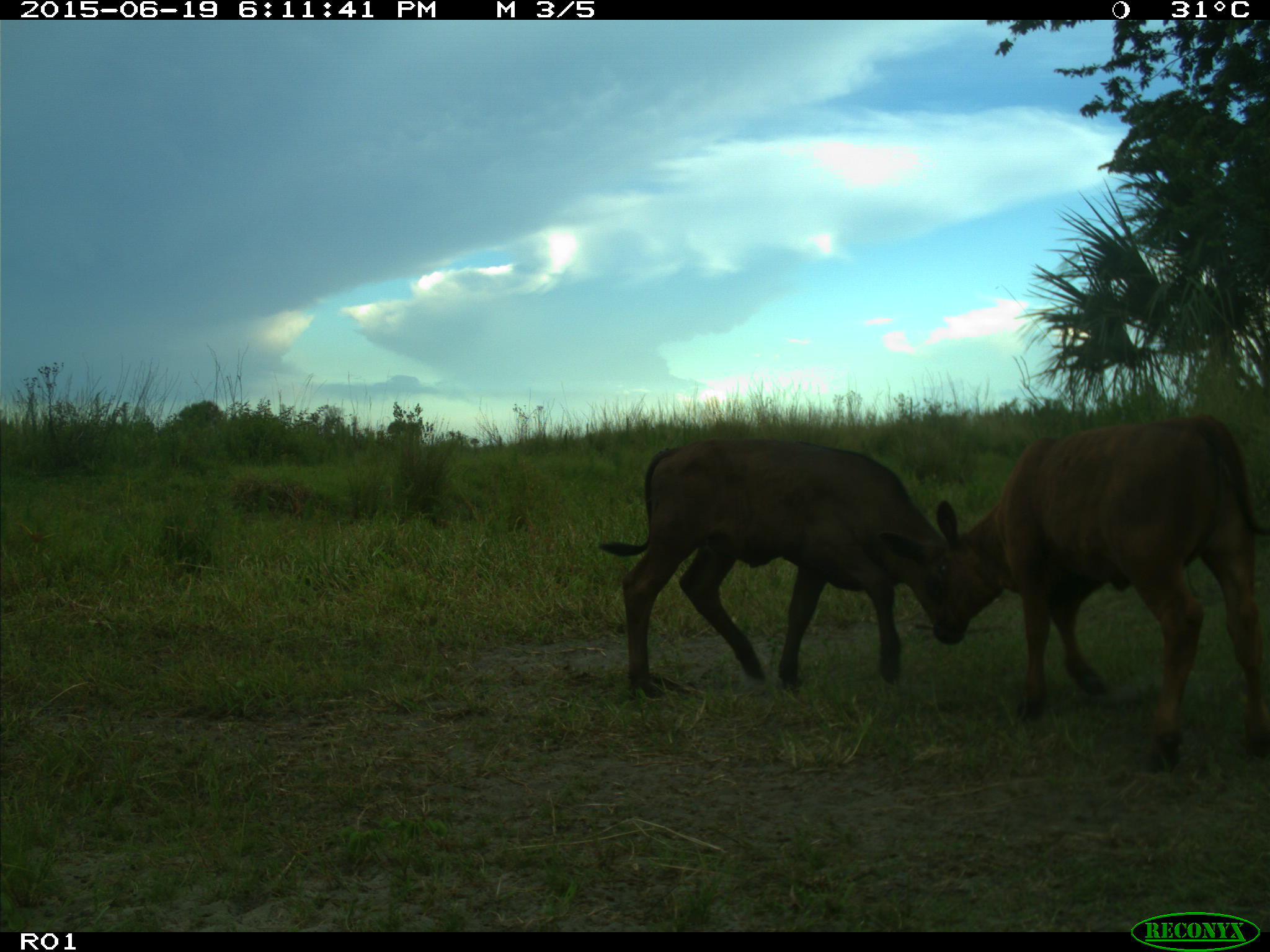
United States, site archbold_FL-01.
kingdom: Animalia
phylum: Chordata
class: Mammalia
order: Artiodactyla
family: Bovidae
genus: Bos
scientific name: Bos taurus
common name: domestic cow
Bos taurus (domestic cow).